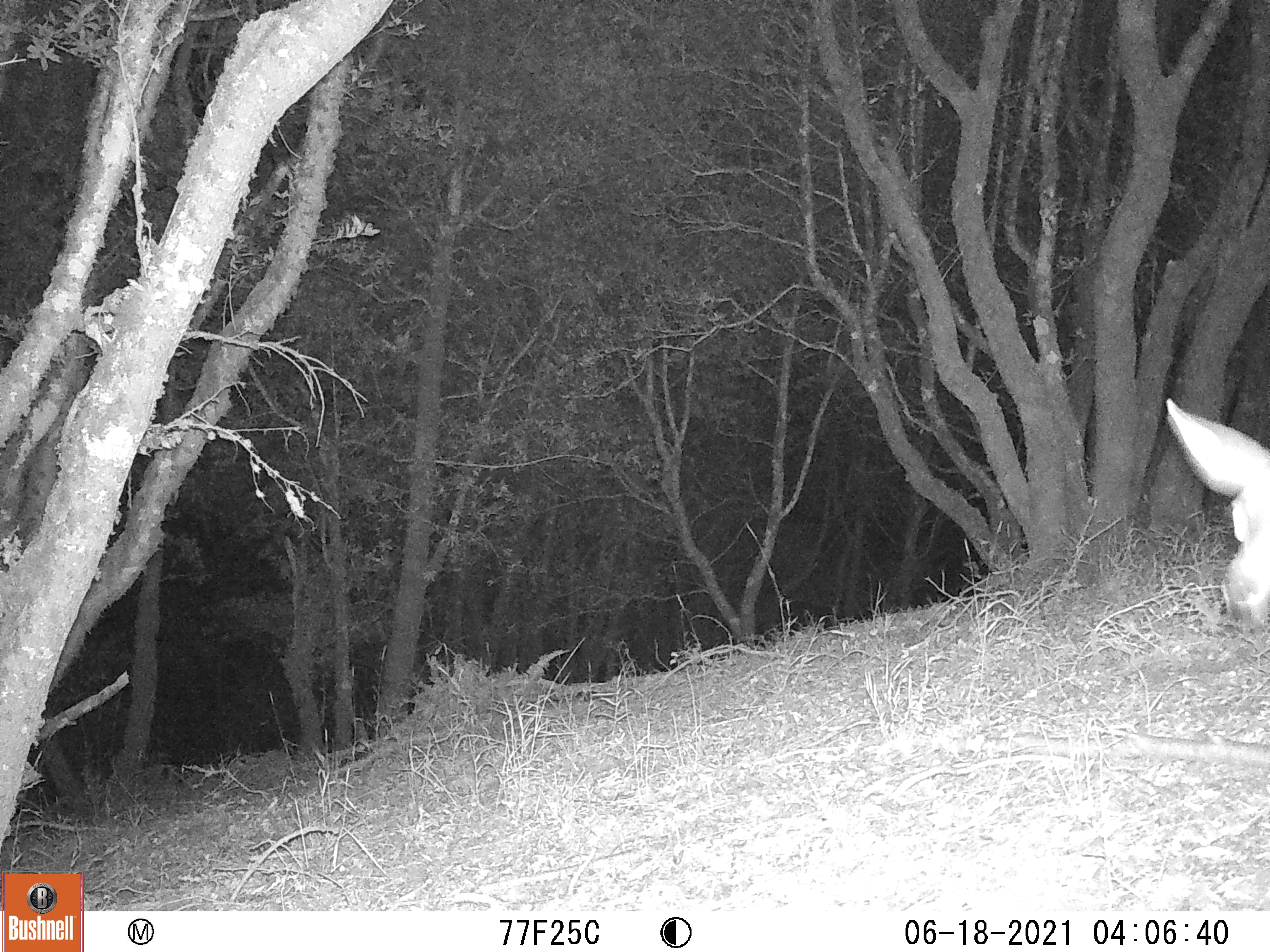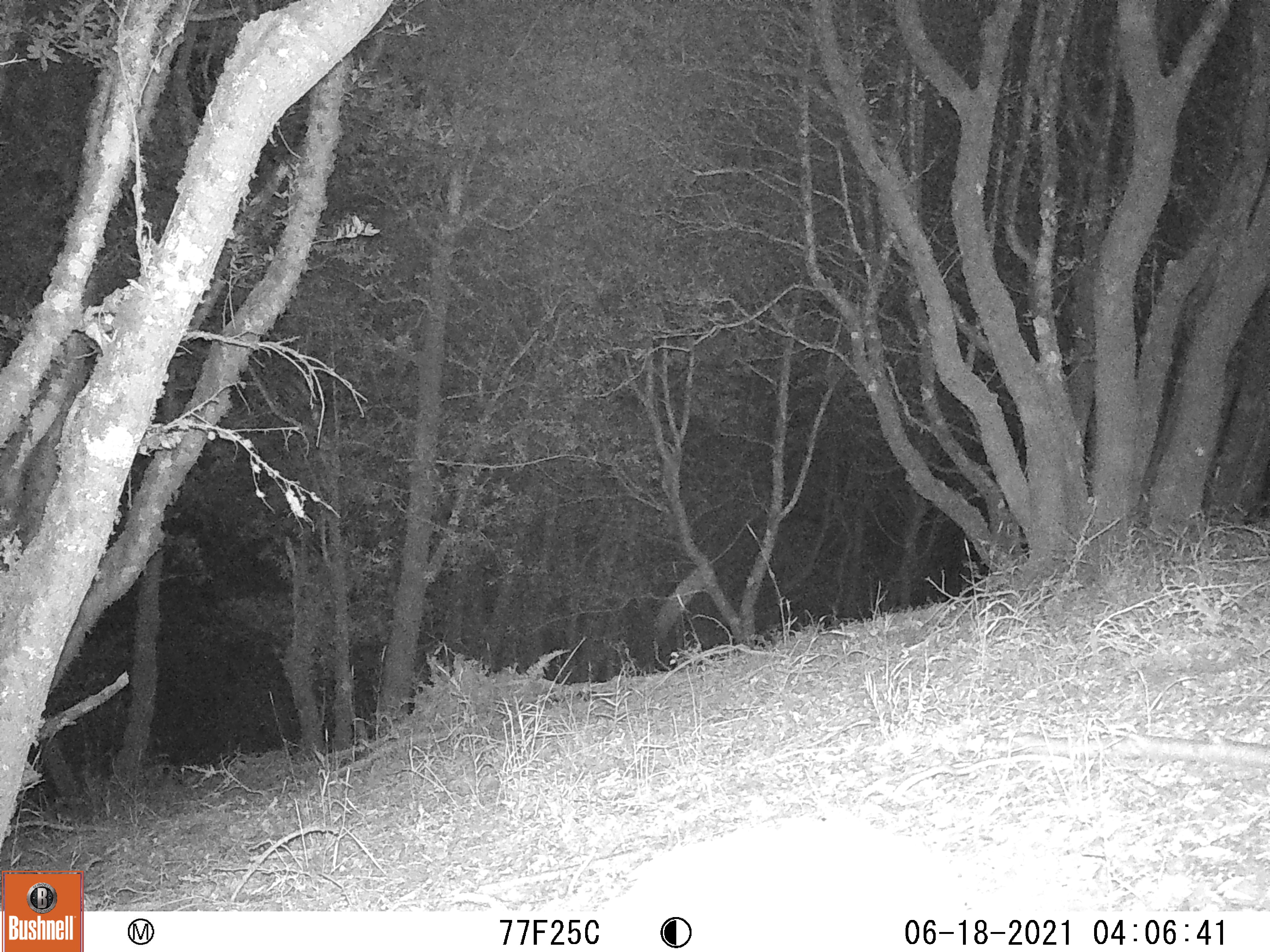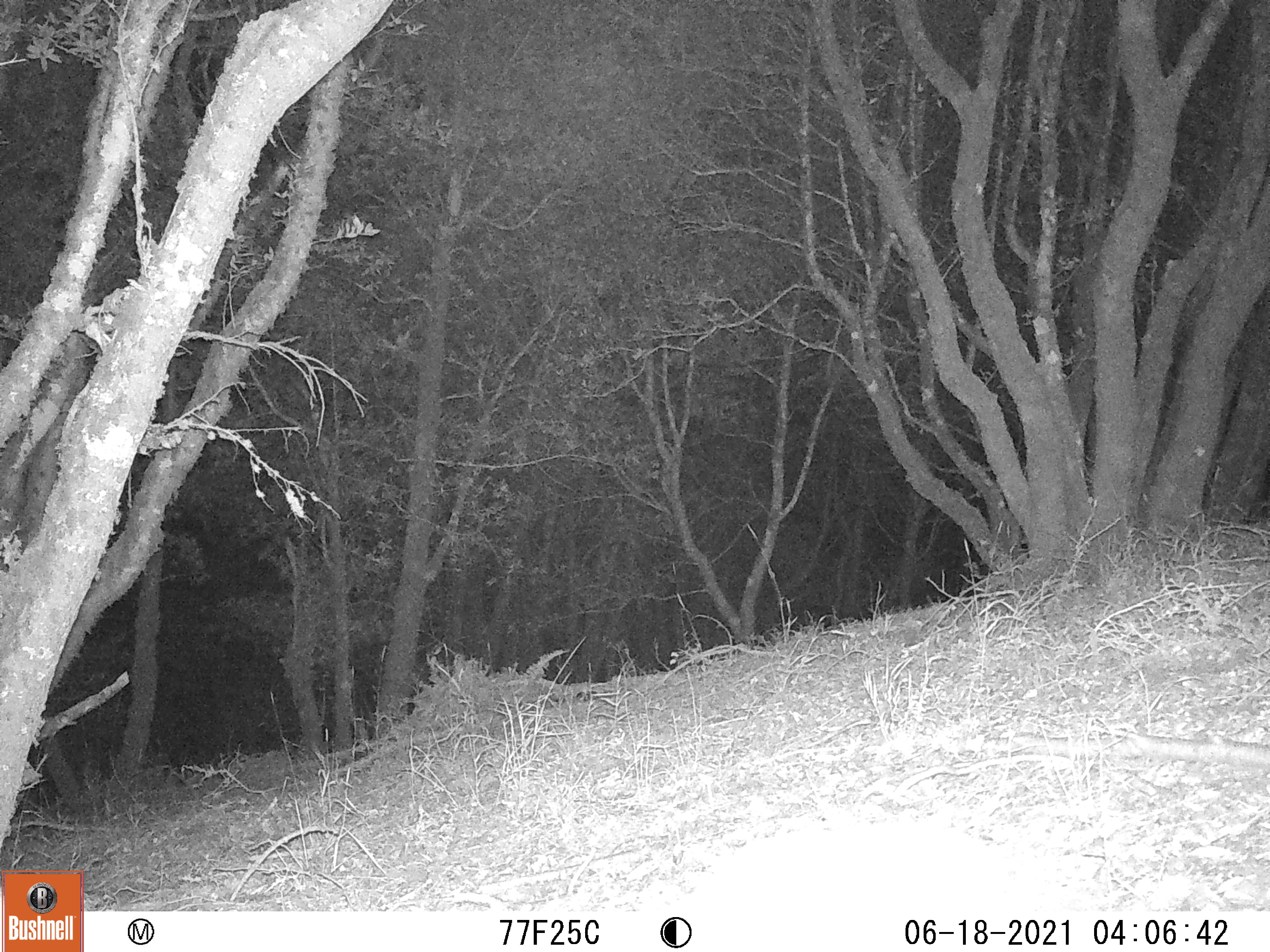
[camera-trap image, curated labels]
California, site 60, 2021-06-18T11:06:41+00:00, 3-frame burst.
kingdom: Animalia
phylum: Chordata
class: Mammalia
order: Artiodactyla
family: Cervidae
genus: Odocoileus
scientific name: Odocoileus hemionus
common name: mule deer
Mule deer (Odocoileus hemionus).